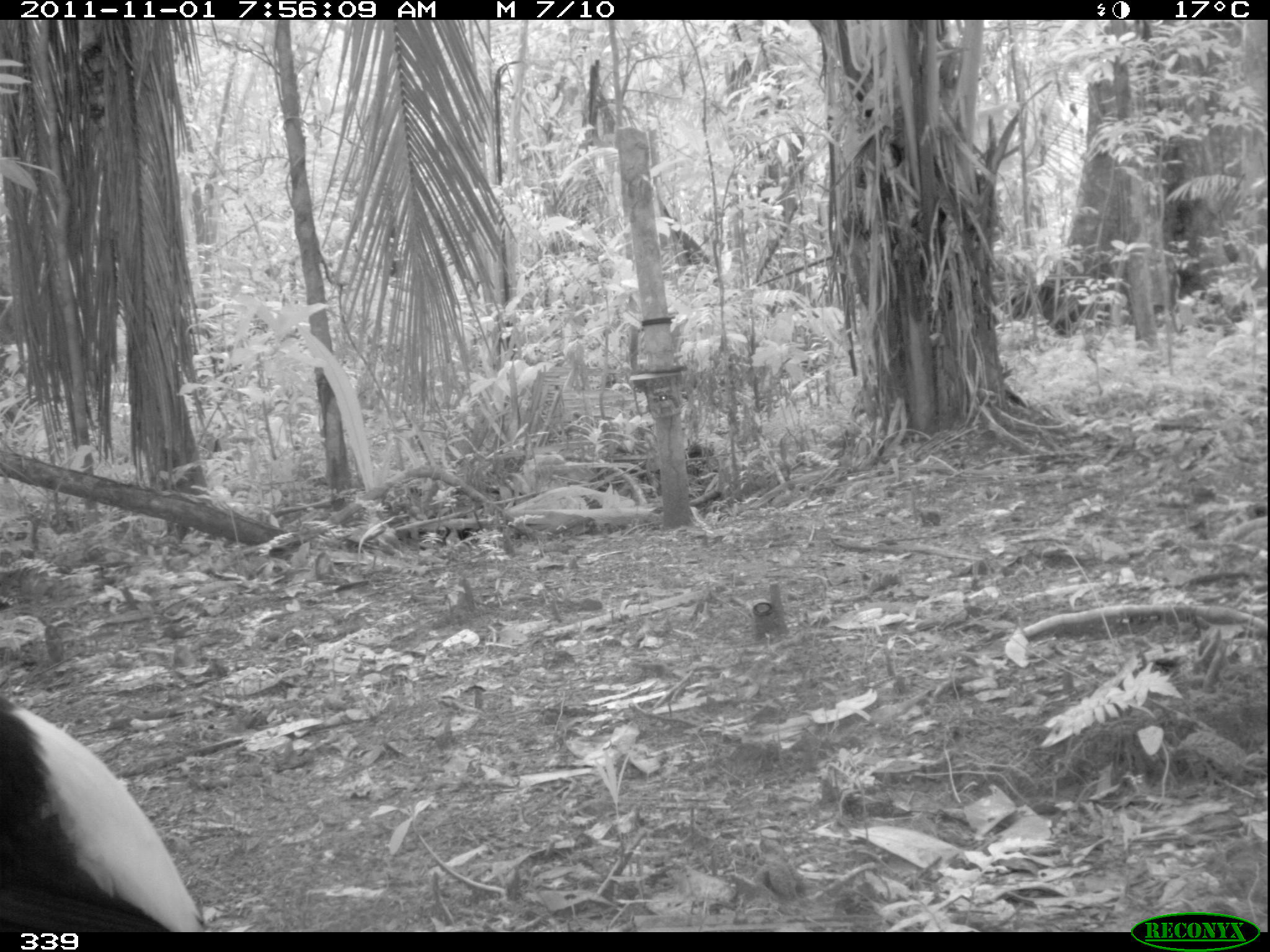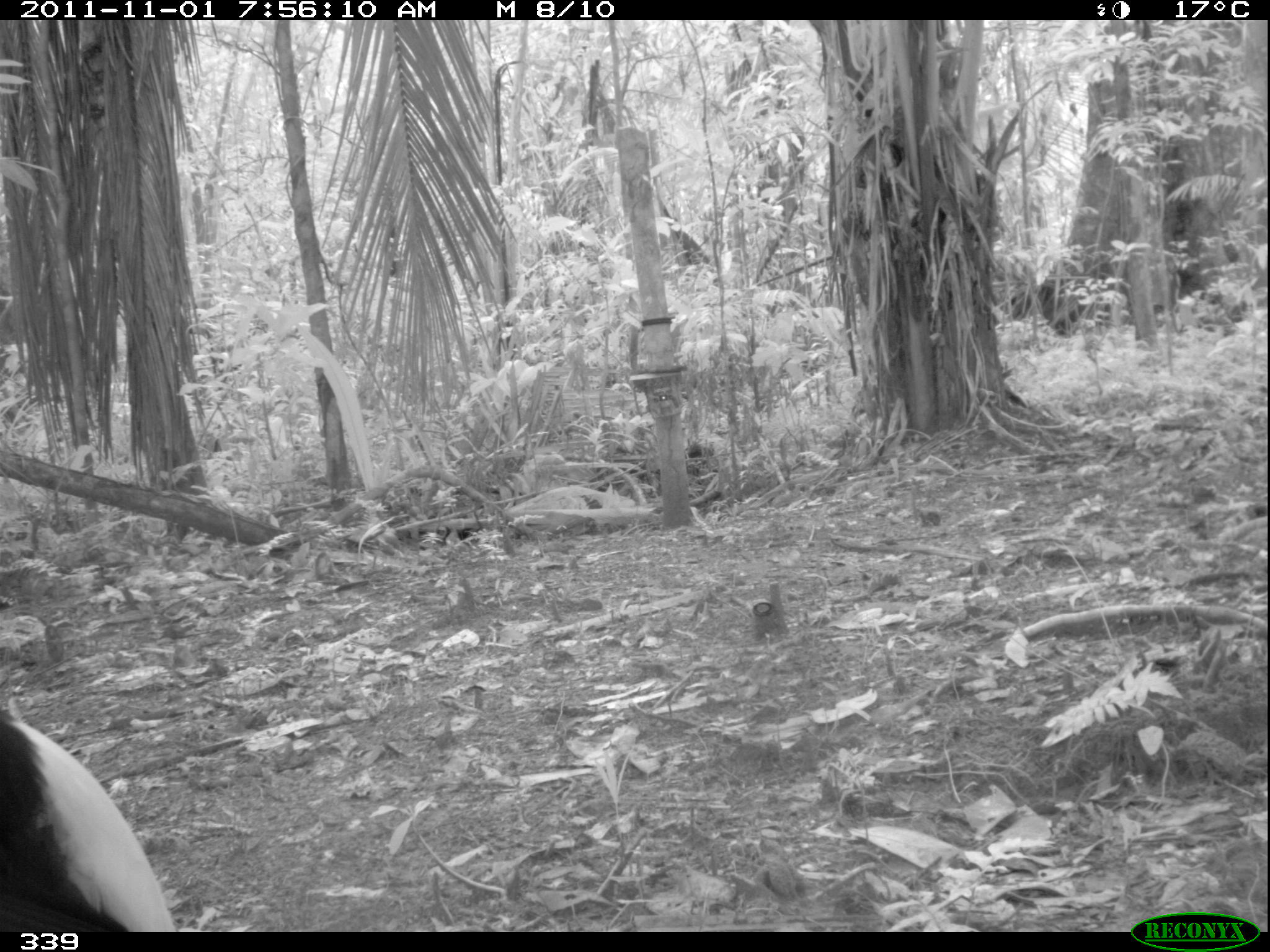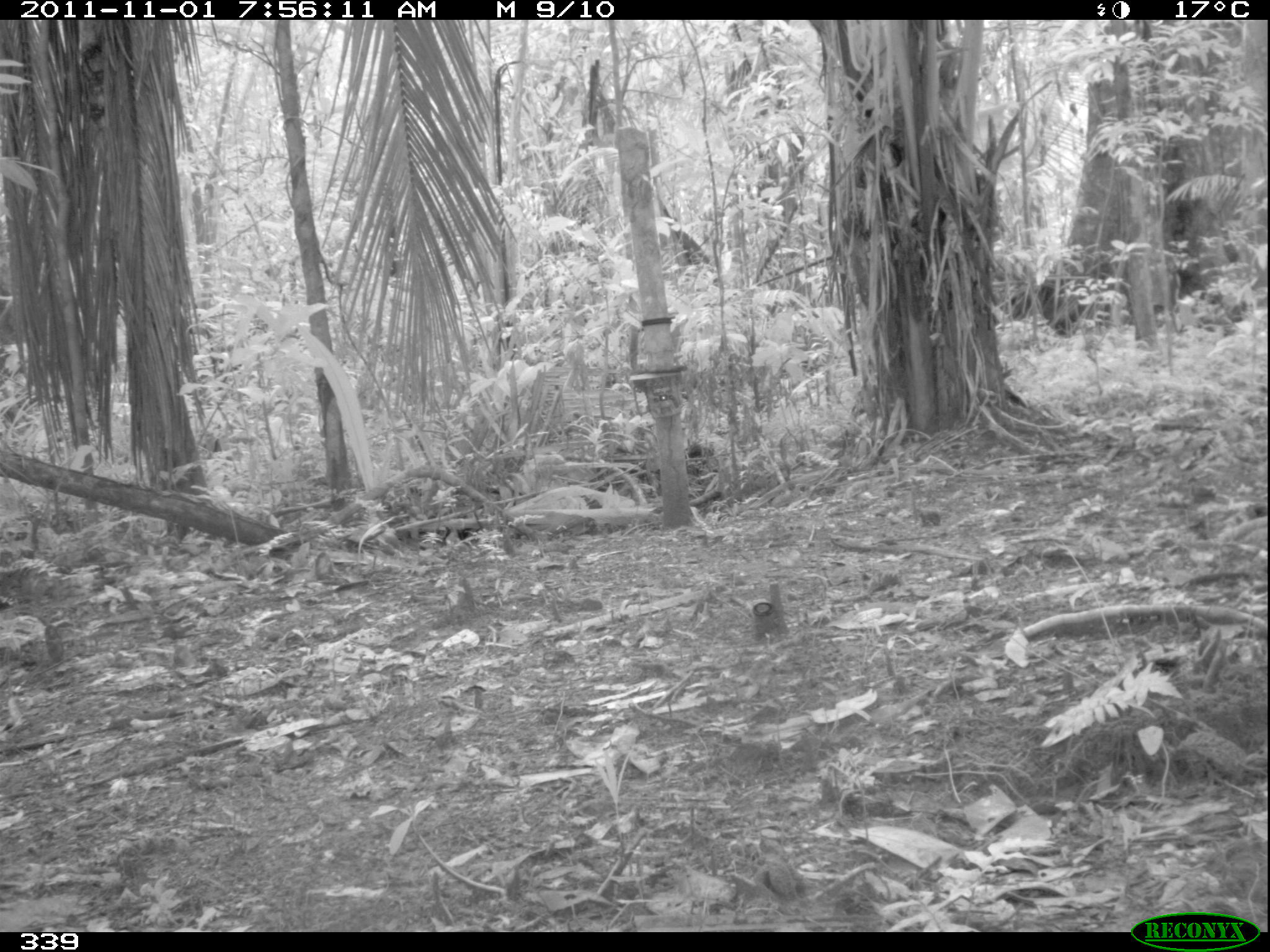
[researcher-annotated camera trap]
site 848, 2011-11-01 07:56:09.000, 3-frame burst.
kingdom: Animalia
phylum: Chordata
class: Aves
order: Gruiformes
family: Psophiidae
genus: Psophia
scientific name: Psophia leucoptera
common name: pale-winged trumpeter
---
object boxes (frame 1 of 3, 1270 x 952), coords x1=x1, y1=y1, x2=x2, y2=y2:
psophia leucoptera: x1=1, y1=693, x2=208, y2=932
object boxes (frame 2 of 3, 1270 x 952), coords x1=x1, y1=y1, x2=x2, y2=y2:
psophia leucoptera: x1=1, y1=694, x2=174, y2=931